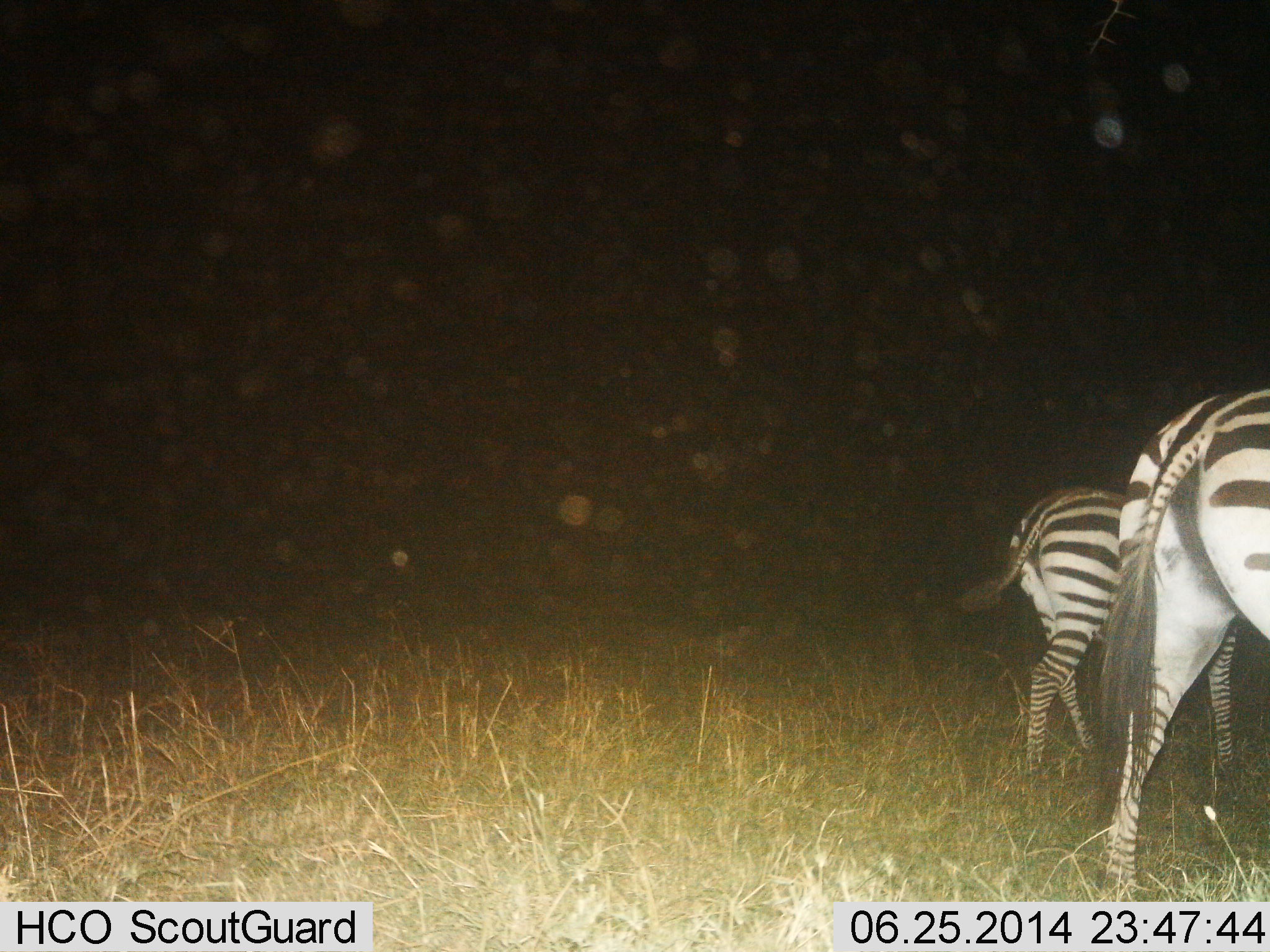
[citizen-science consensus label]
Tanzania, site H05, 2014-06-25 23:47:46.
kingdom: Animalia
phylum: Chordata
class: Mammalia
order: Perissodactyla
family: Equidae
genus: Equus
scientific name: Equus quagga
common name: plains zebra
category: zebra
Zebra (plains zebra) (Equus quagga), count 2. Behavior (volunteer vote fractions): standing 20%, resting 0%, moving 80%, interacting 0%. Young present (vote fraction): 0%. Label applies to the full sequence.